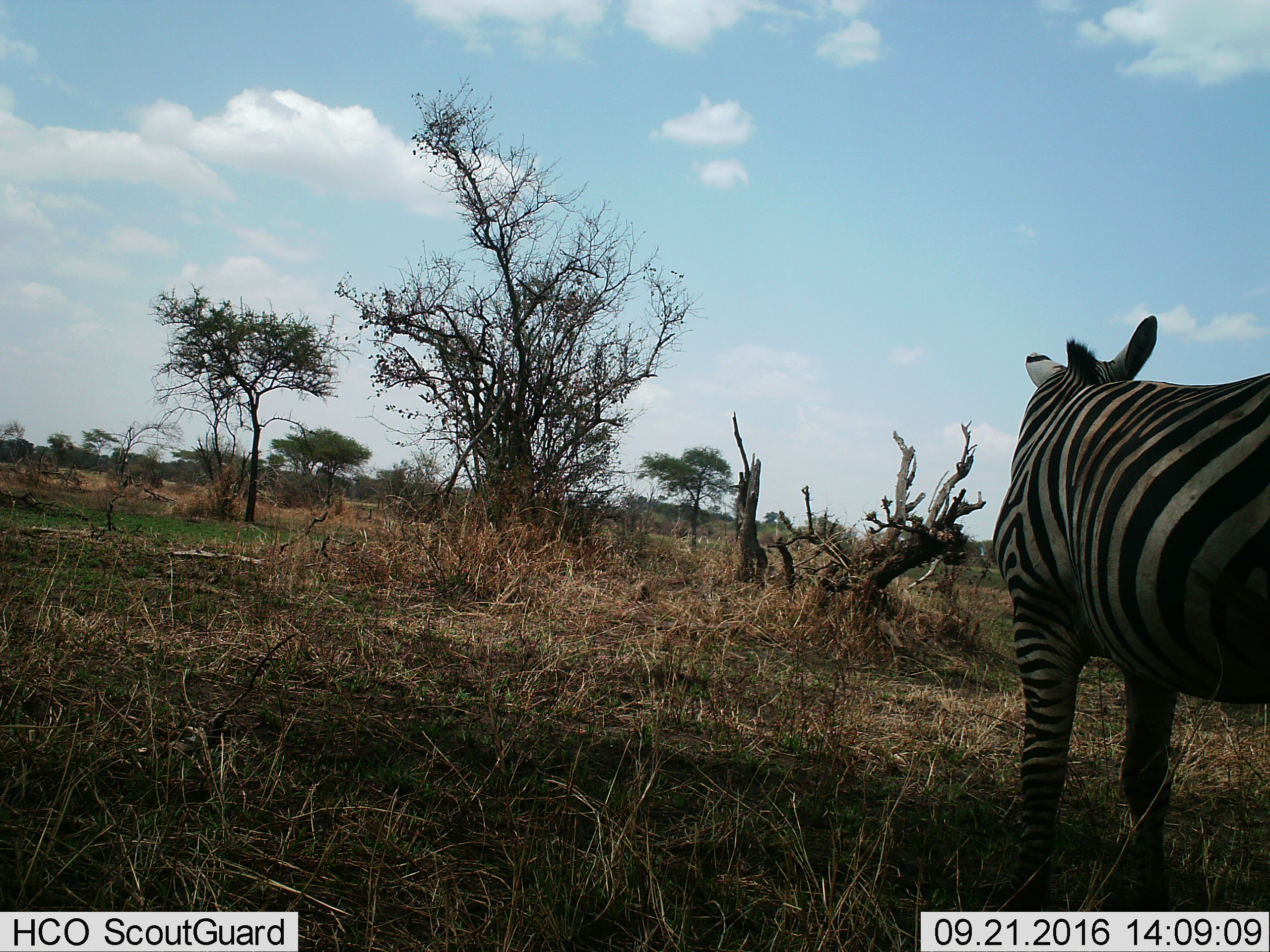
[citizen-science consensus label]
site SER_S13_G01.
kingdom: Animalia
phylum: Chordata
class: Mammalia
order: Perissodactyla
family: Equidae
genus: Equus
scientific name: Equus quagga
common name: plains zebra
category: zebraplains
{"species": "zebraplains (plains zebra) (Equus quagga)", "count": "1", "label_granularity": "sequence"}